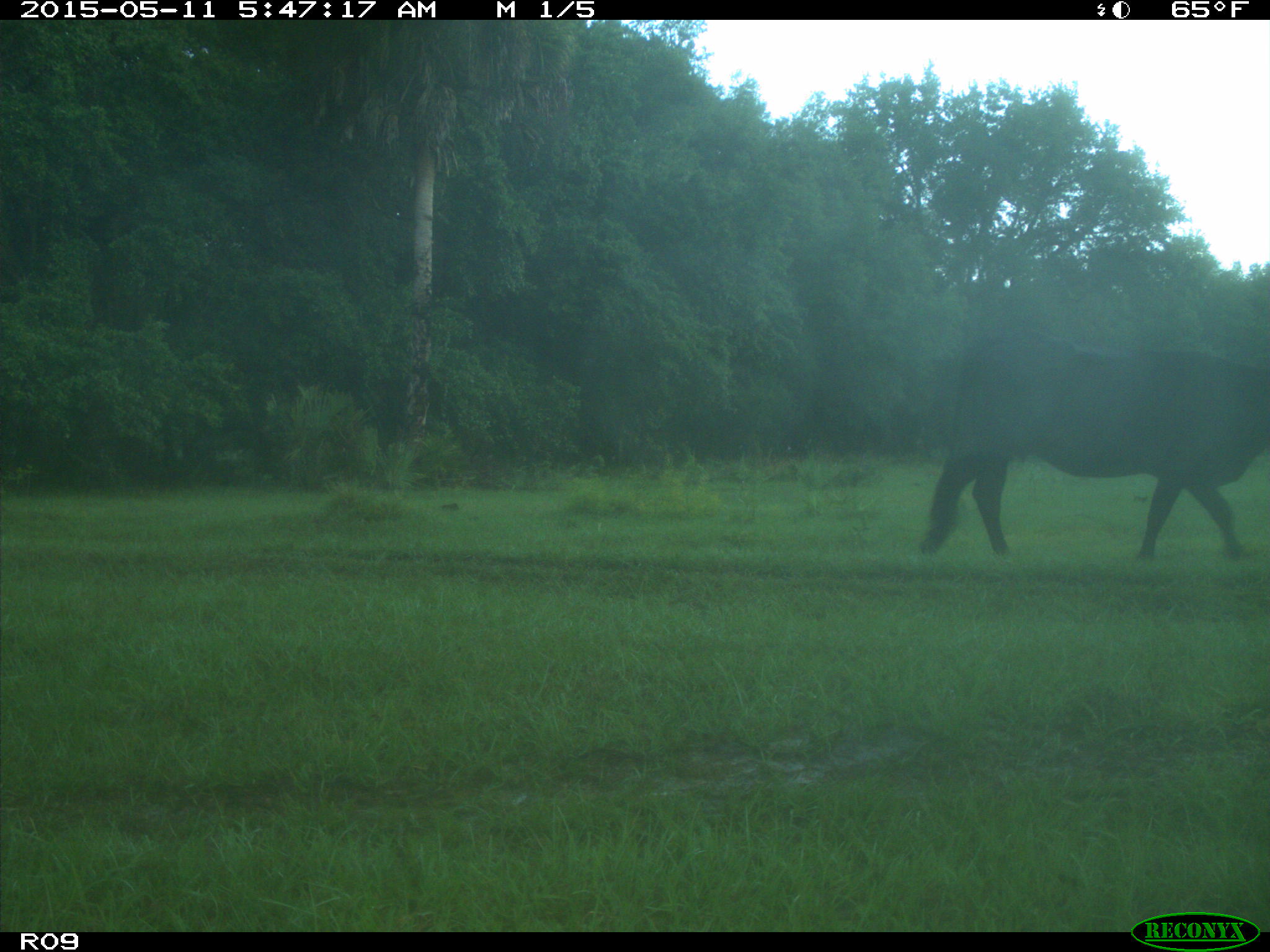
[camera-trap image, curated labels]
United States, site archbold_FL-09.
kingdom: Animalia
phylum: Chordata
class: Mammalia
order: Artiodactyla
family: Bovidae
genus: Bos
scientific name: Bos taurus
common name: domestic cow